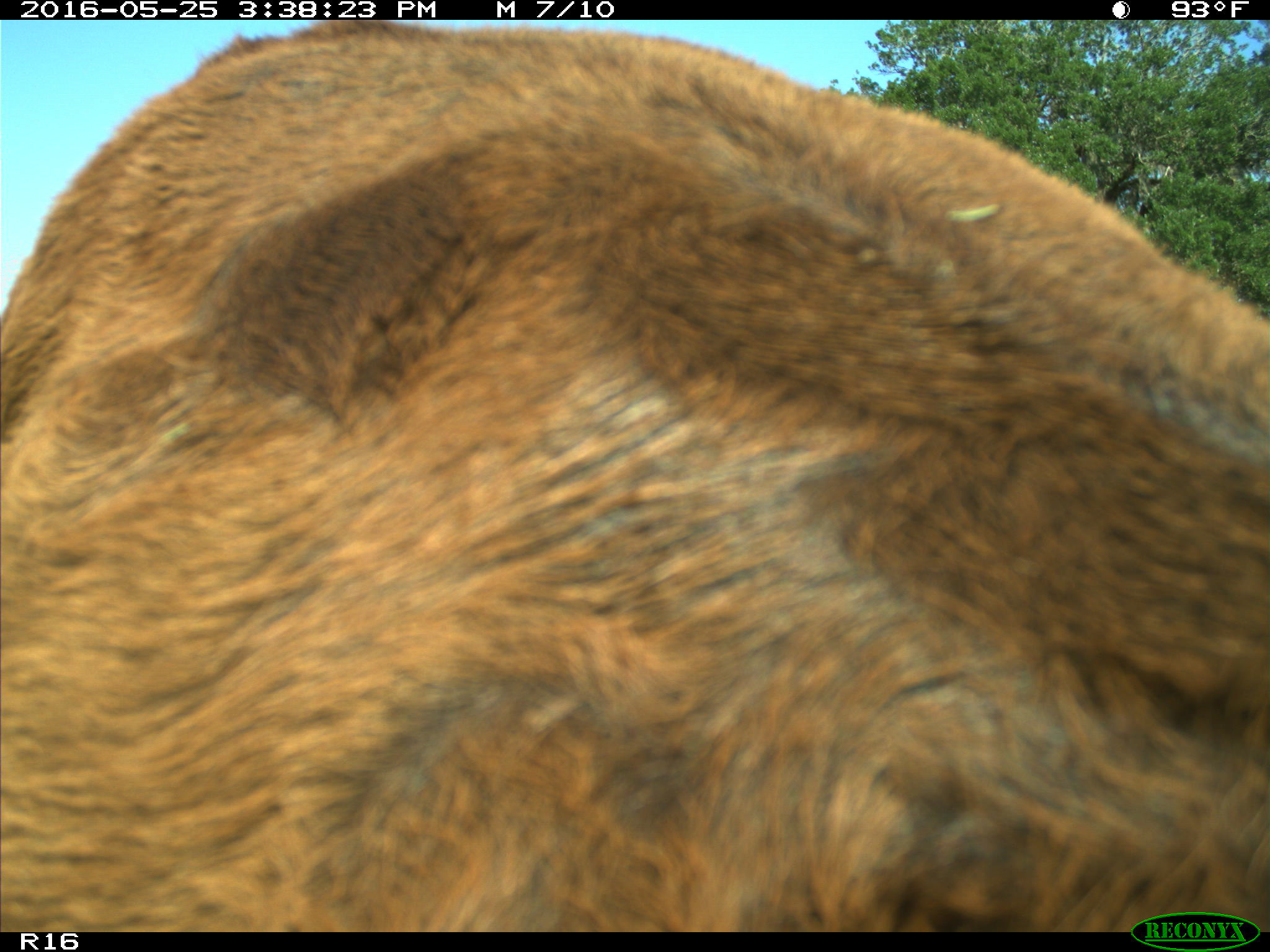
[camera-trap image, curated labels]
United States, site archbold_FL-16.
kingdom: Animalia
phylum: Chordata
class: Mammalia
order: Artiodactyla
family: Bovidae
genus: Bos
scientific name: Bos taurus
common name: domestic cow